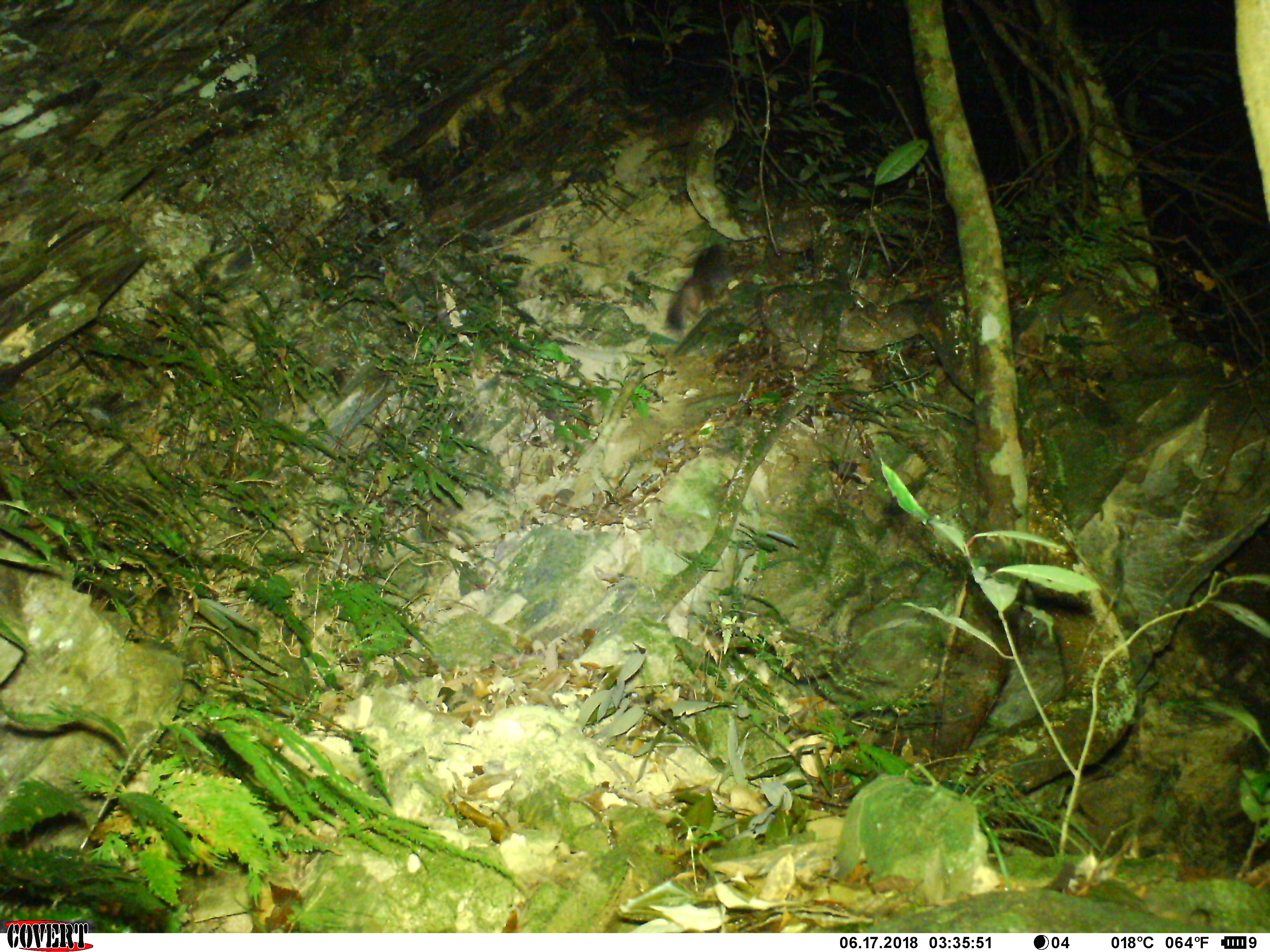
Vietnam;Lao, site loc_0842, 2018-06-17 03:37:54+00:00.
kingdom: Animalia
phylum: Chordata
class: Mammalia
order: Carnivora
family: Mustelidae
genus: Melogale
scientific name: Melogale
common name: ferret badger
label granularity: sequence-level